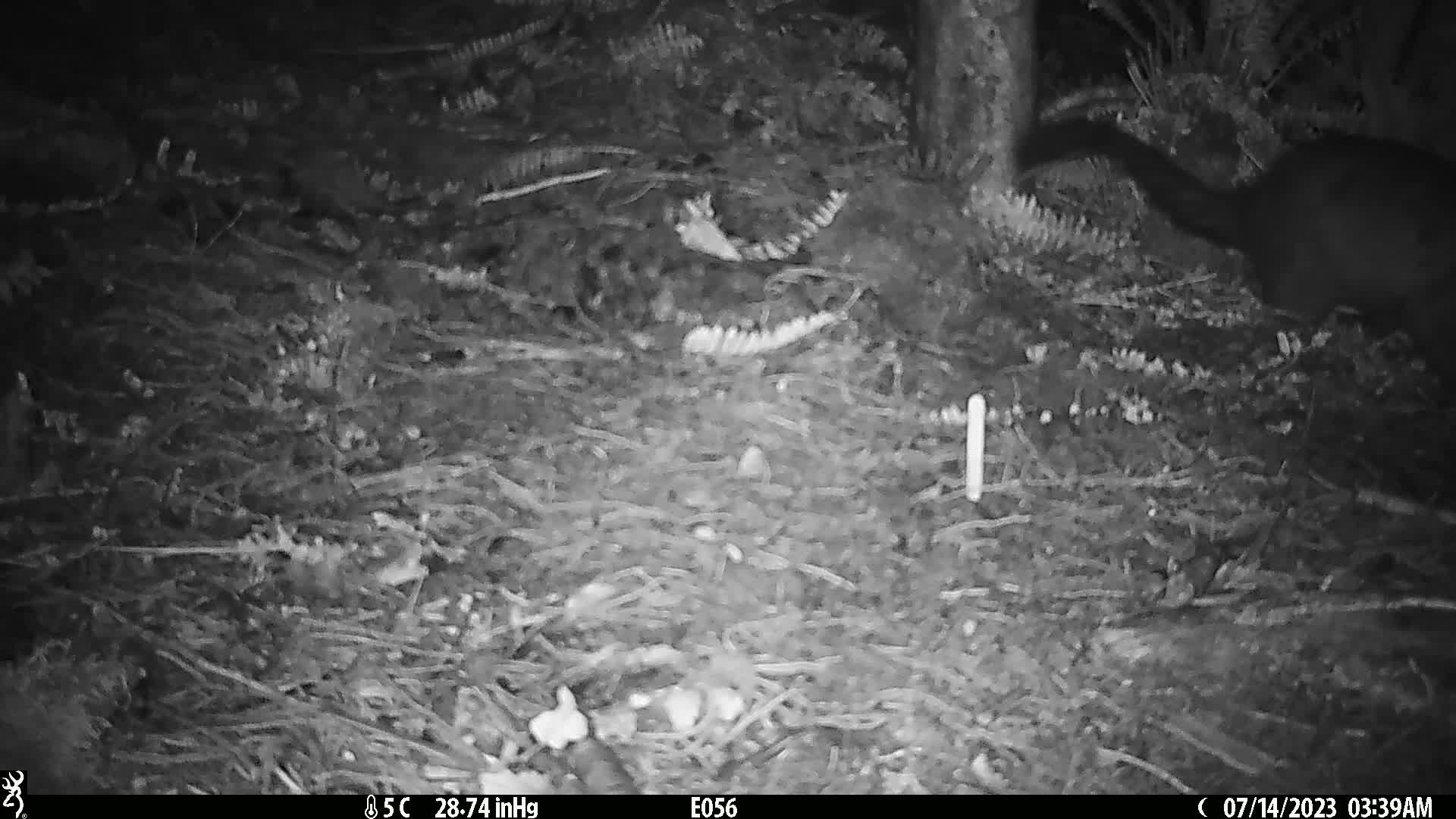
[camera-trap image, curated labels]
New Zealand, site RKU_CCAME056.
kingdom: Animalia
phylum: Chordata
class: Mammalia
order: Diprotodontia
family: Phalangeridae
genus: Trichosurus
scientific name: Trichosurus vulpecula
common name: common brushtail possum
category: possum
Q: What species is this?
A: Possum (common brushtail possum) (Trichosurus vulpecula).